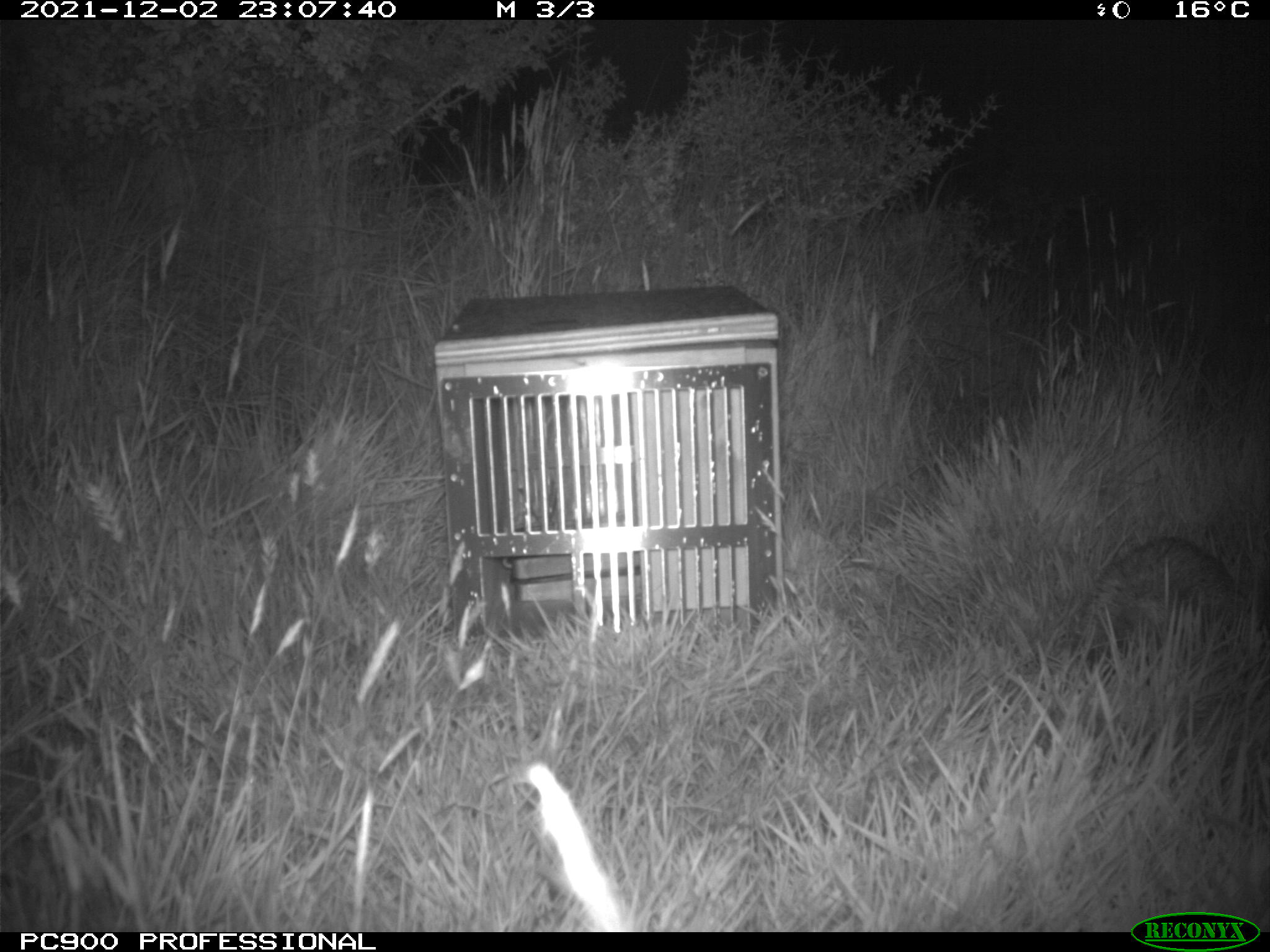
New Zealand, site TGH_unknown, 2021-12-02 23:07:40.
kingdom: Animalia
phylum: Chordata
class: Mammalia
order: Eulipotyphla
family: Erinaceidae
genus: Erinaceus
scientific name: Erinaceus europaeus europaeus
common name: european hedgehog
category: hedgehog